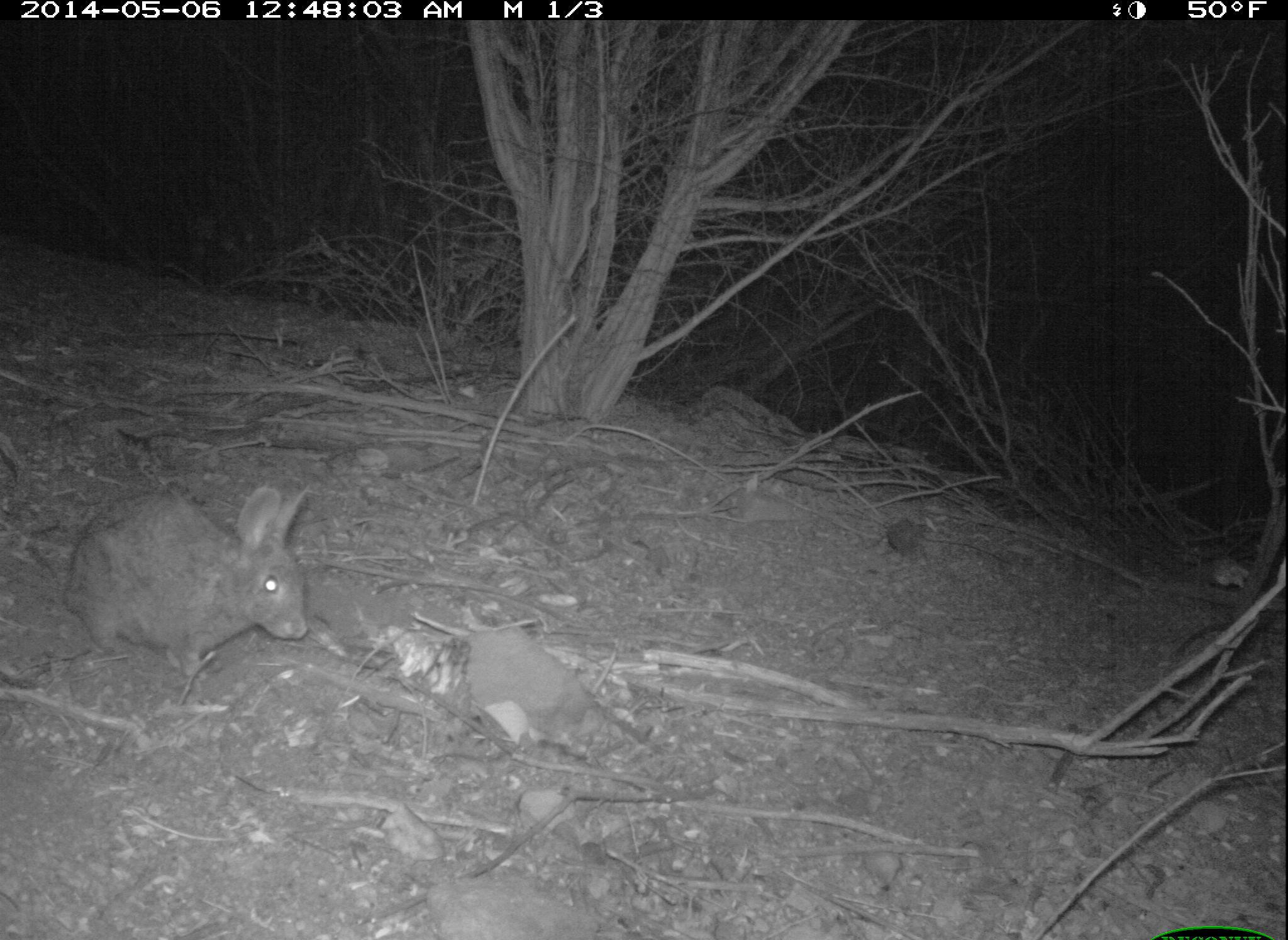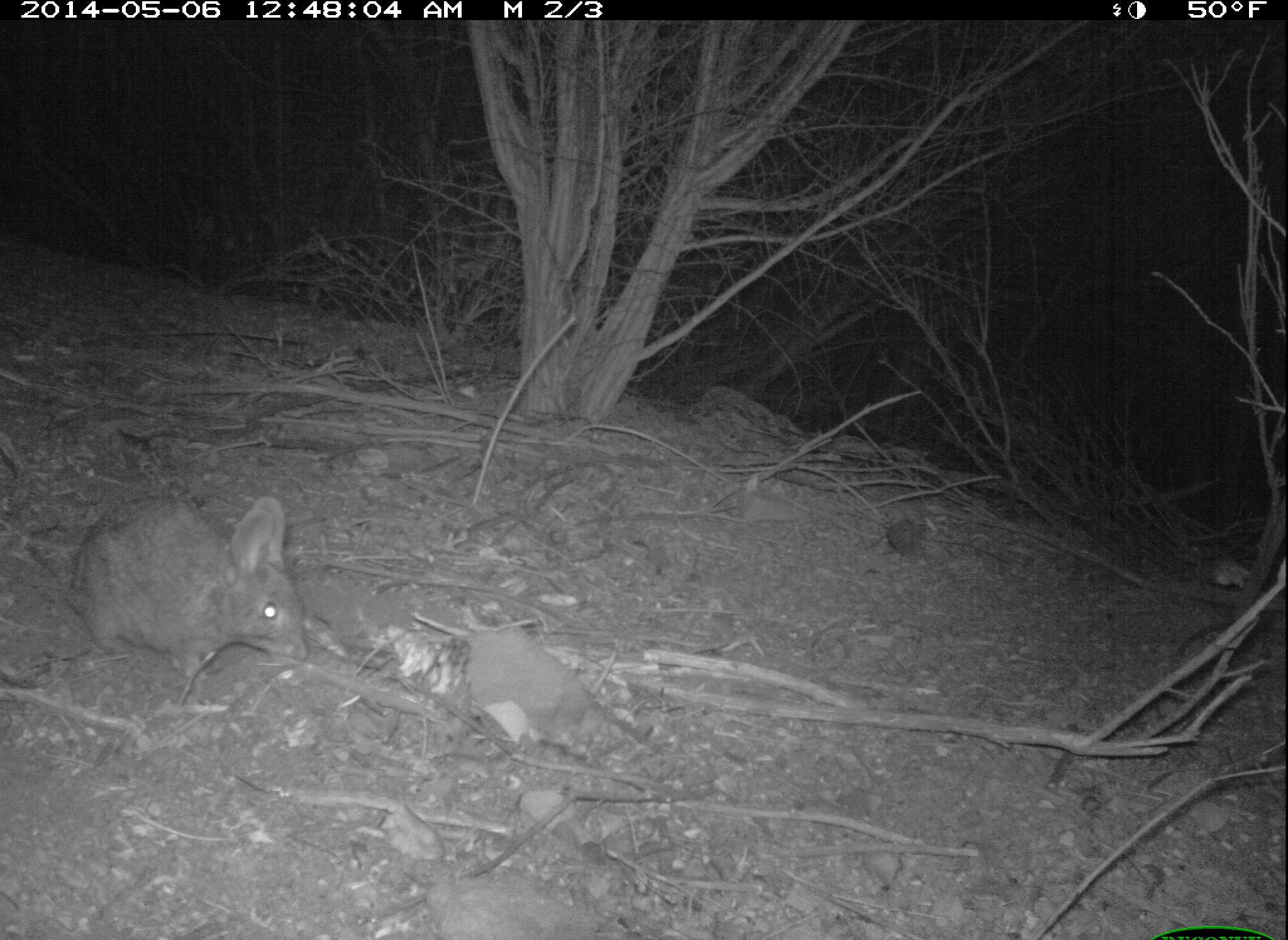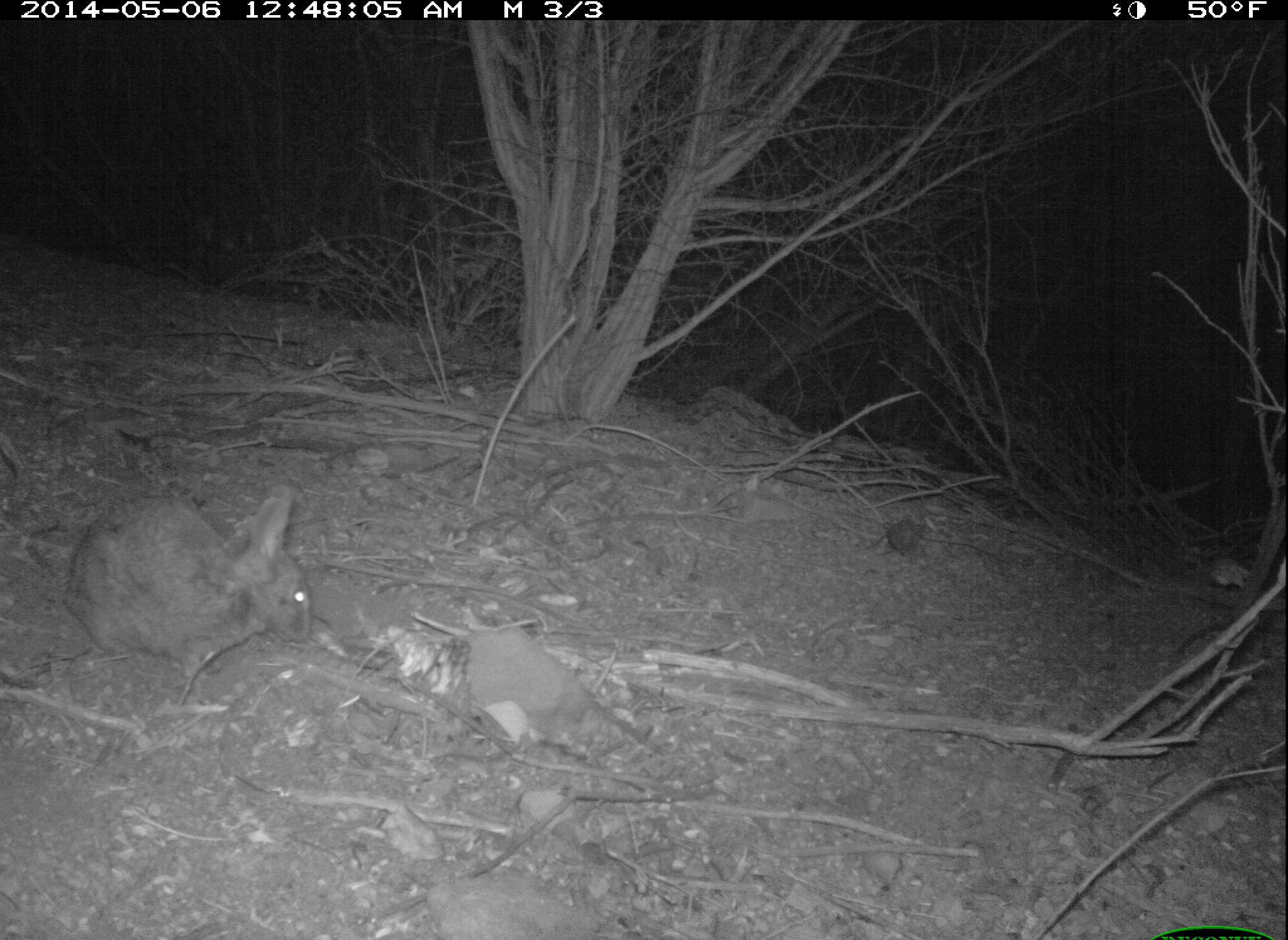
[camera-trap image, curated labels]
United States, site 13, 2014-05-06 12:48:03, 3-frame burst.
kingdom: Animalia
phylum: Chordata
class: Mammalia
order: Lagomorpha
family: Leporidae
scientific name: Leporidae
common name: rabbits and hares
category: rabbit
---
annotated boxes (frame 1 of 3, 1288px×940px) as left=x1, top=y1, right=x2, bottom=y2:
rabbit: left=57, top=480, right=311, bottom=678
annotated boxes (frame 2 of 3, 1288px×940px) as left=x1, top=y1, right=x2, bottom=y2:
rabbit: left=61, top=492, right=301, bottom=686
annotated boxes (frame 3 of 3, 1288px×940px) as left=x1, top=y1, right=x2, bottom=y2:
rabbit: left=59, top=482, right=311, bottom=683